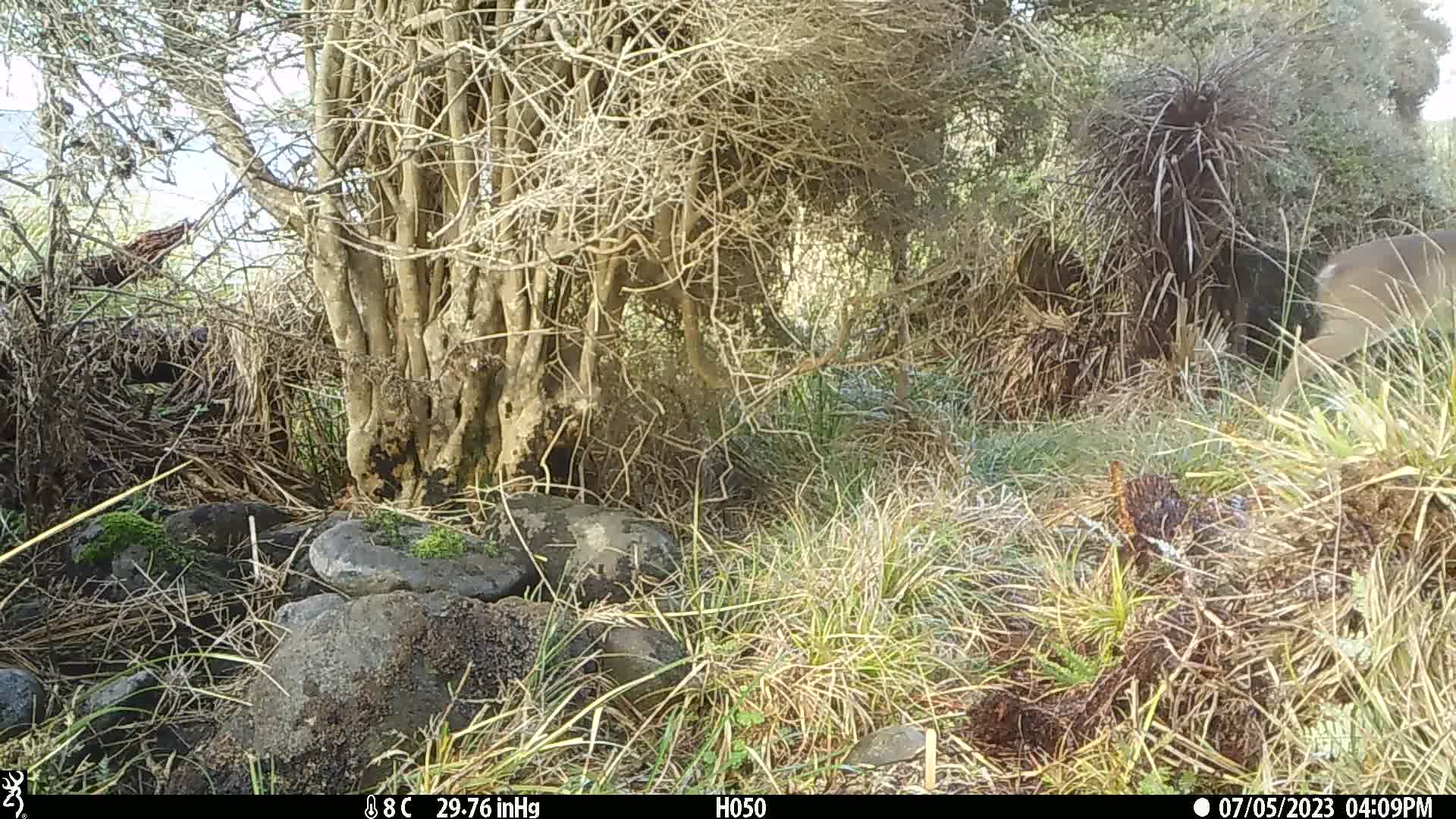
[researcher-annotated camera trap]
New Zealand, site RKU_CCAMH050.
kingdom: Animalia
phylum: Chordata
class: Mammalia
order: Artiodactyla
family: Cervidae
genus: Odocoileus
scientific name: Odocoileus virginianus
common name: white-tailed deer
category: white tailed deer